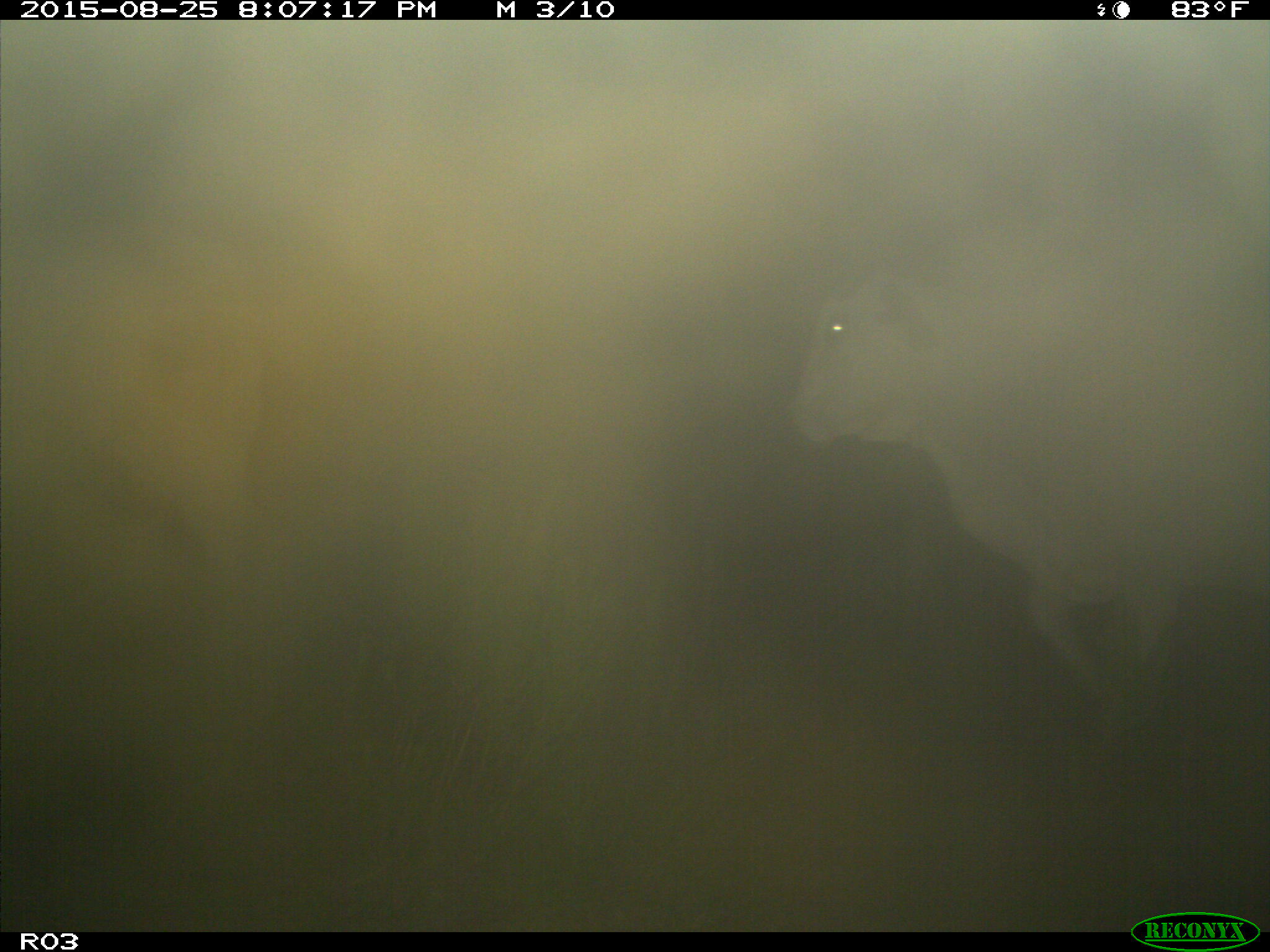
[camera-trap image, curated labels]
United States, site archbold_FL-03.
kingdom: Animalia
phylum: Chordata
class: Mammalia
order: Artiodactyla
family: Bovidae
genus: Bos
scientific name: Bos taurus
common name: domestic cow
Bos taurus (domestic cow).